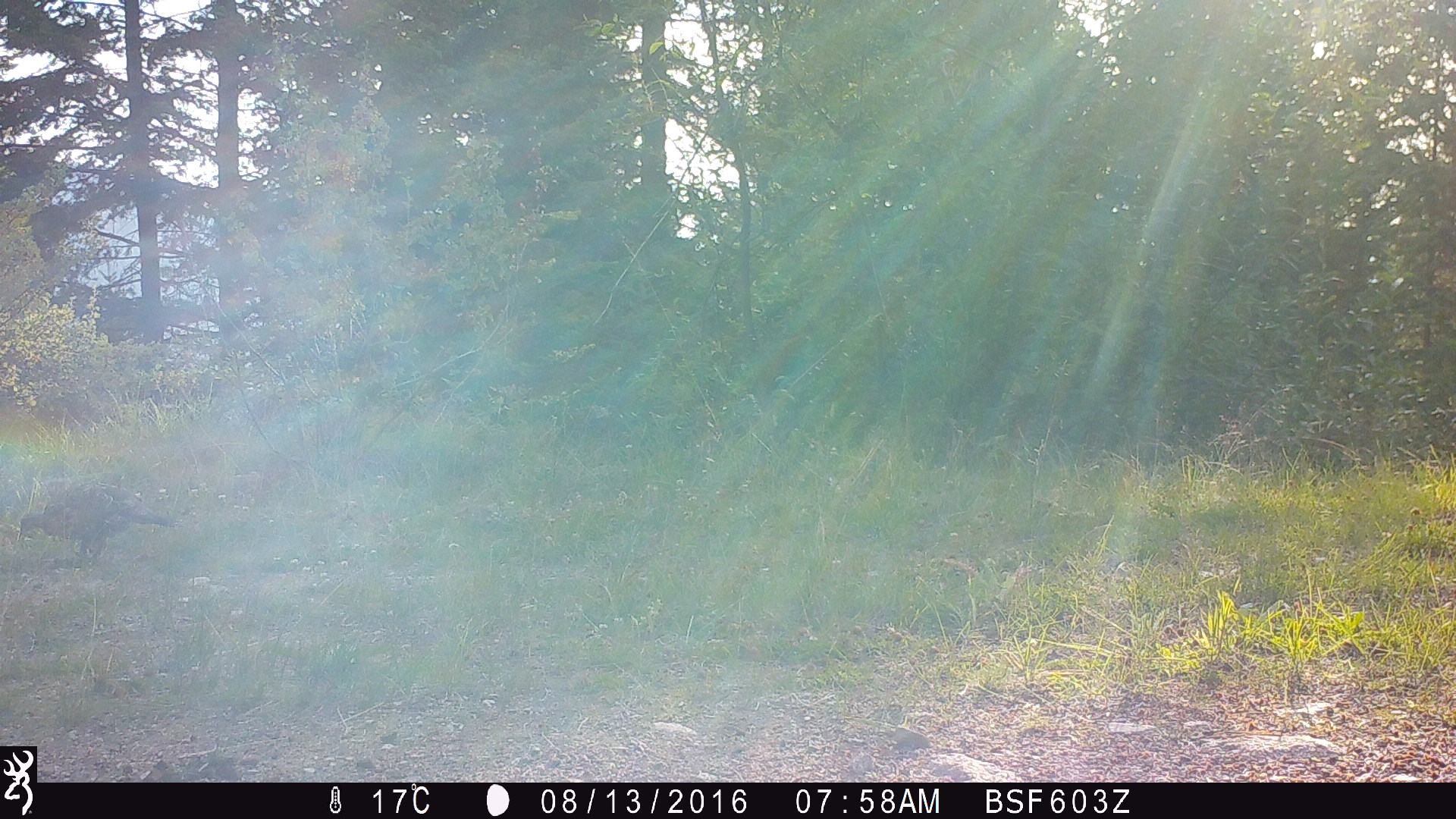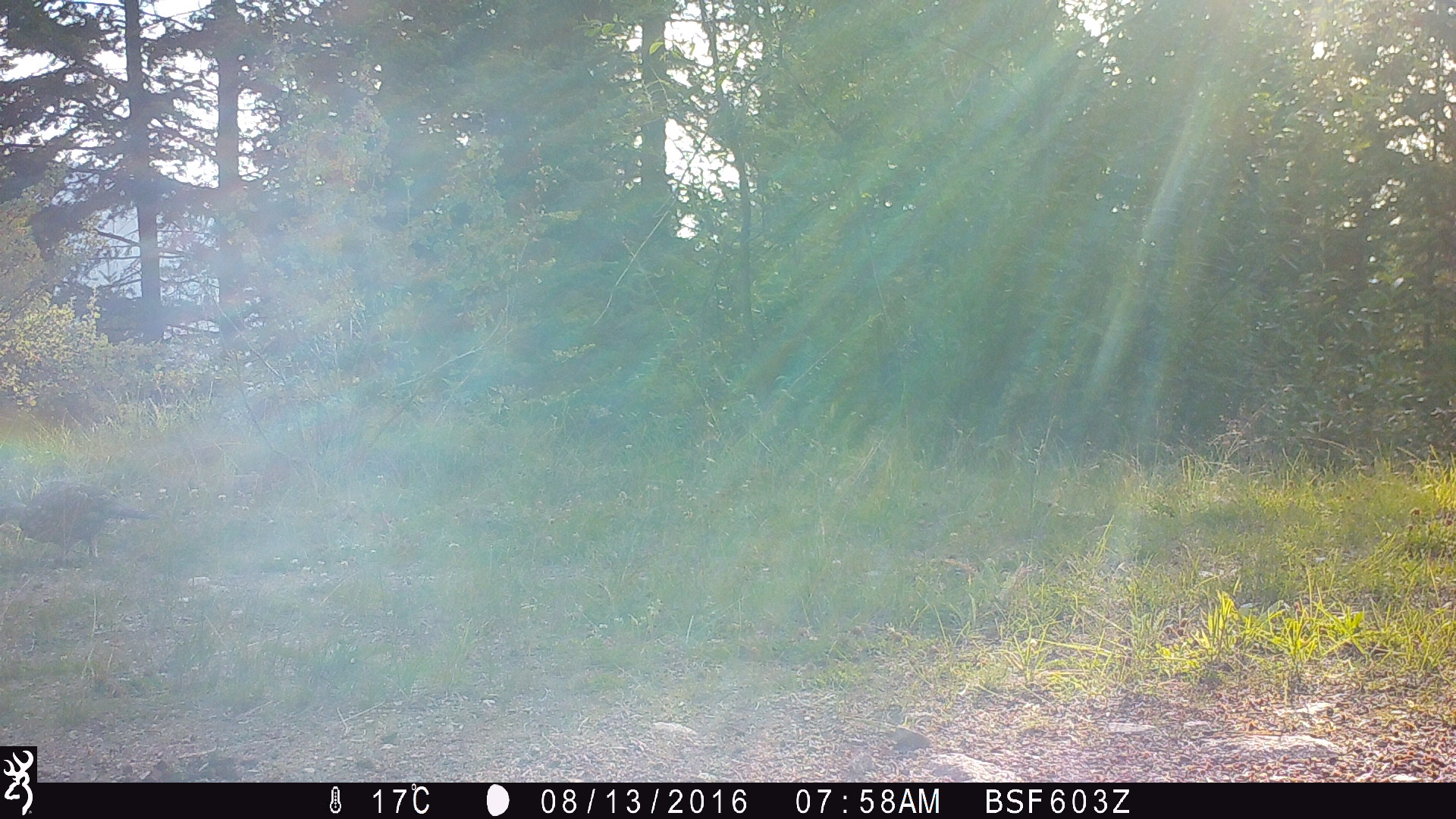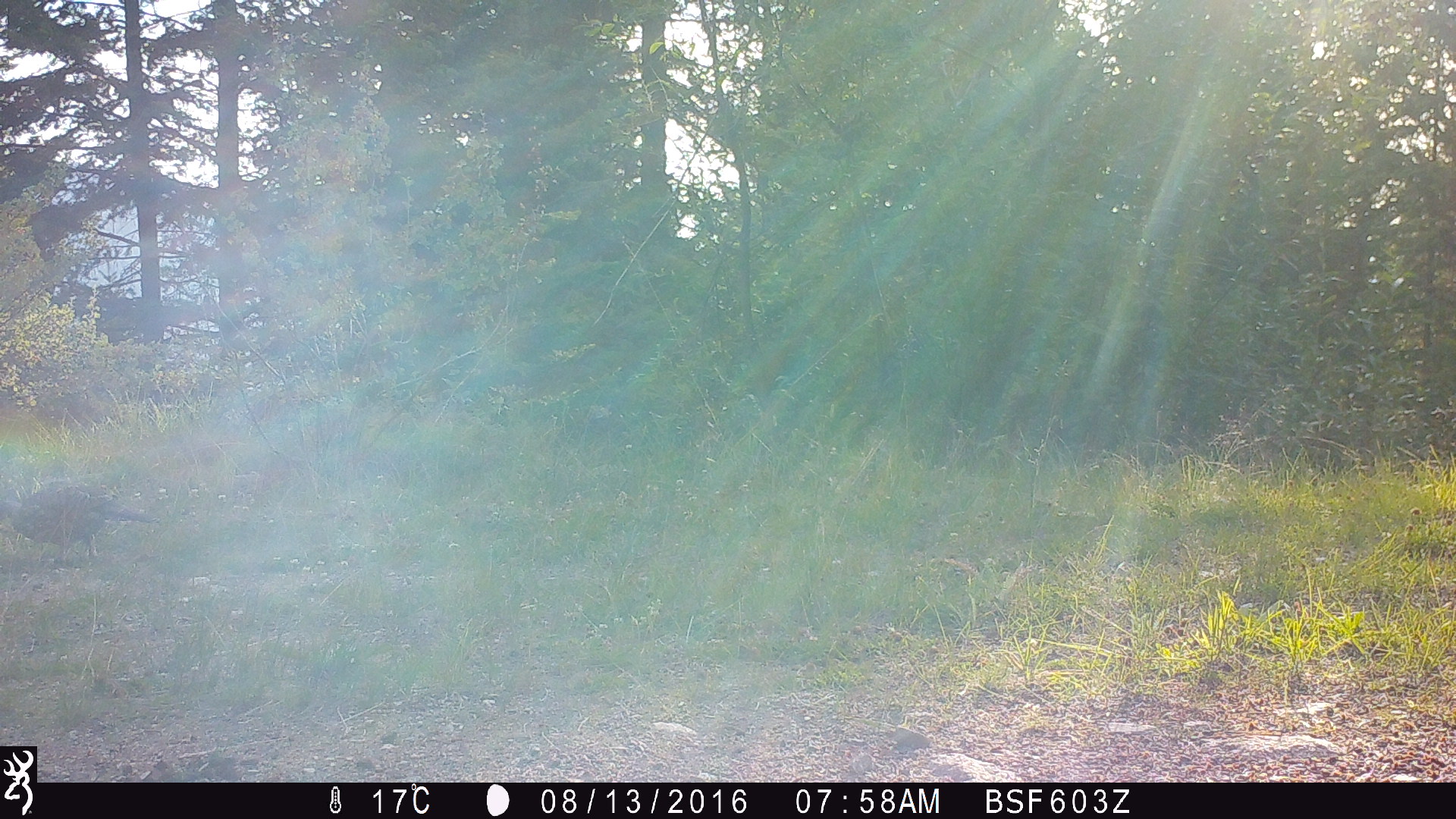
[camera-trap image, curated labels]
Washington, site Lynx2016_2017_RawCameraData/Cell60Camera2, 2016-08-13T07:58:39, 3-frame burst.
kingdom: Animalia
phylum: Chordata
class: Aves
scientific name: Aves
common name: birds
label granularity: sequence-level